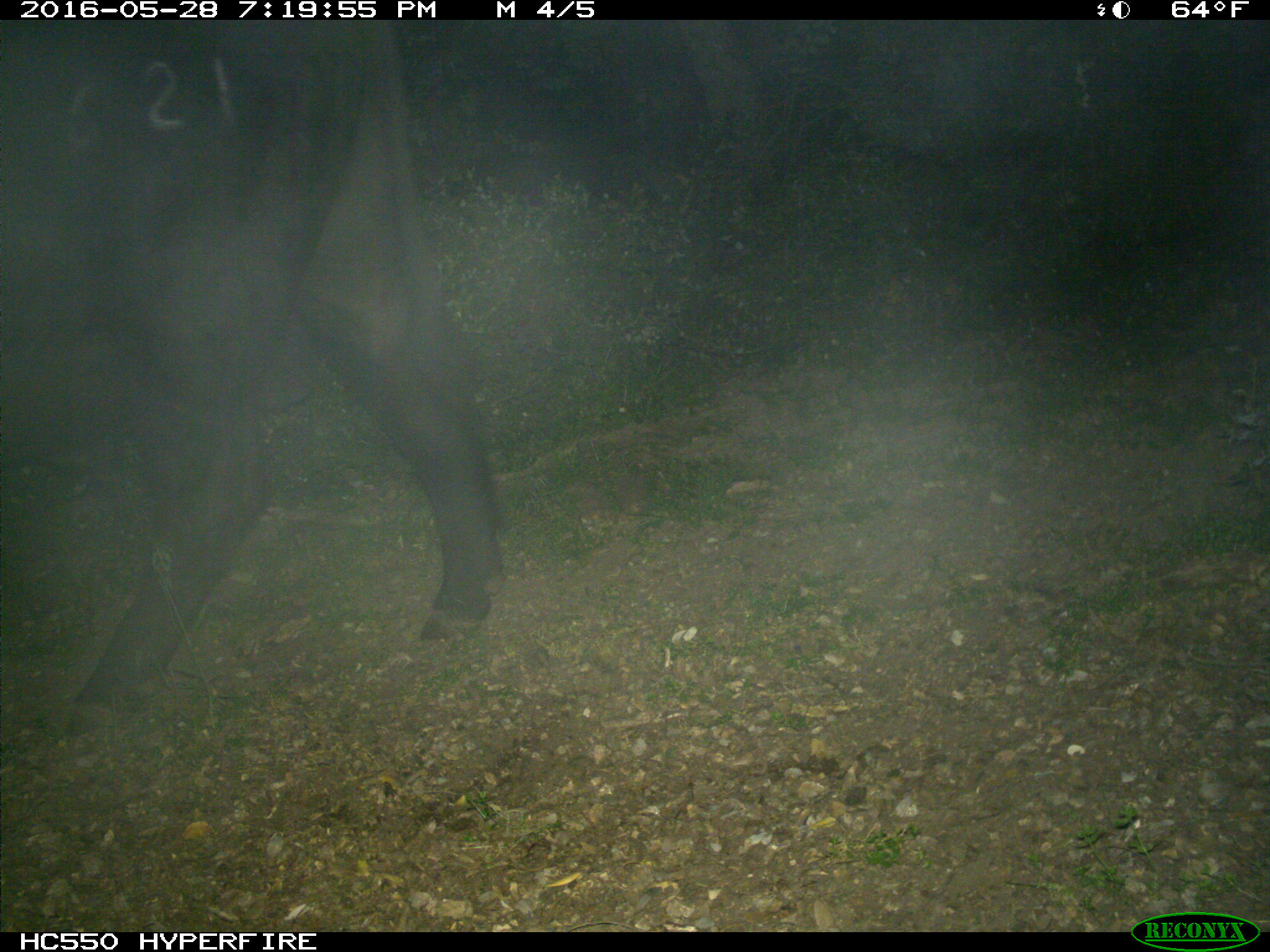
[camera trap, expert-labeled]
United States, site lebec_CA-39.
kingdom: Animalia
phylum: Chordata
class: Mammalia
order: Artiodactyla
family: Bovidae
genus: Bos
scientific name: Bos taurus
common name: domestic cow